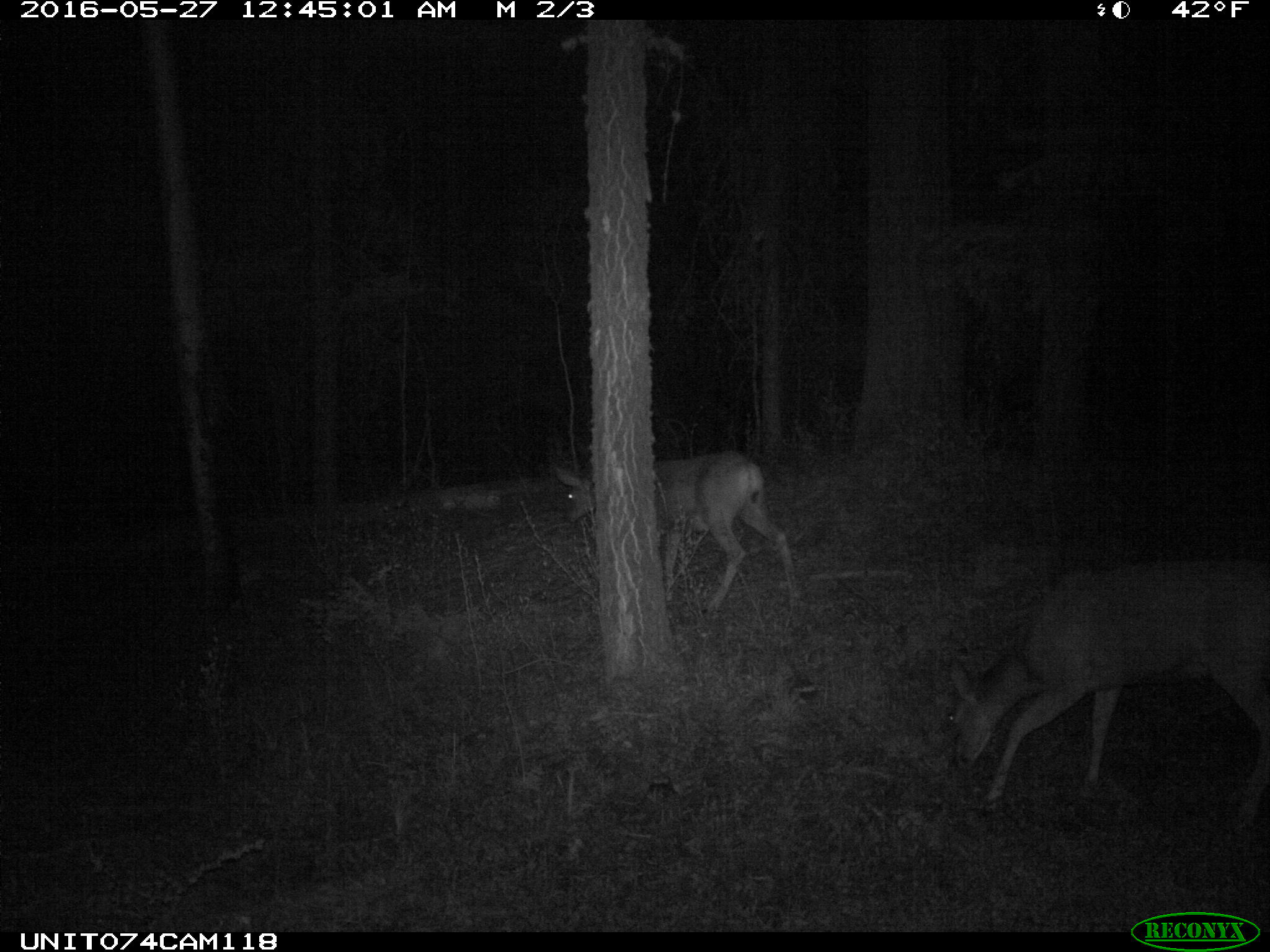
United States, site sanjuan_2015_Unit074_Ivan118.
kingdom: Animalia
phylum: Chordata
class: Mammalia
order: Artiodactyla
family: Cervidae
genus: Odocoileus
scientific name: Odocoileus hemionus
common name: mule deer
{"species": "Odocoileus hemionus (mule deer)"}